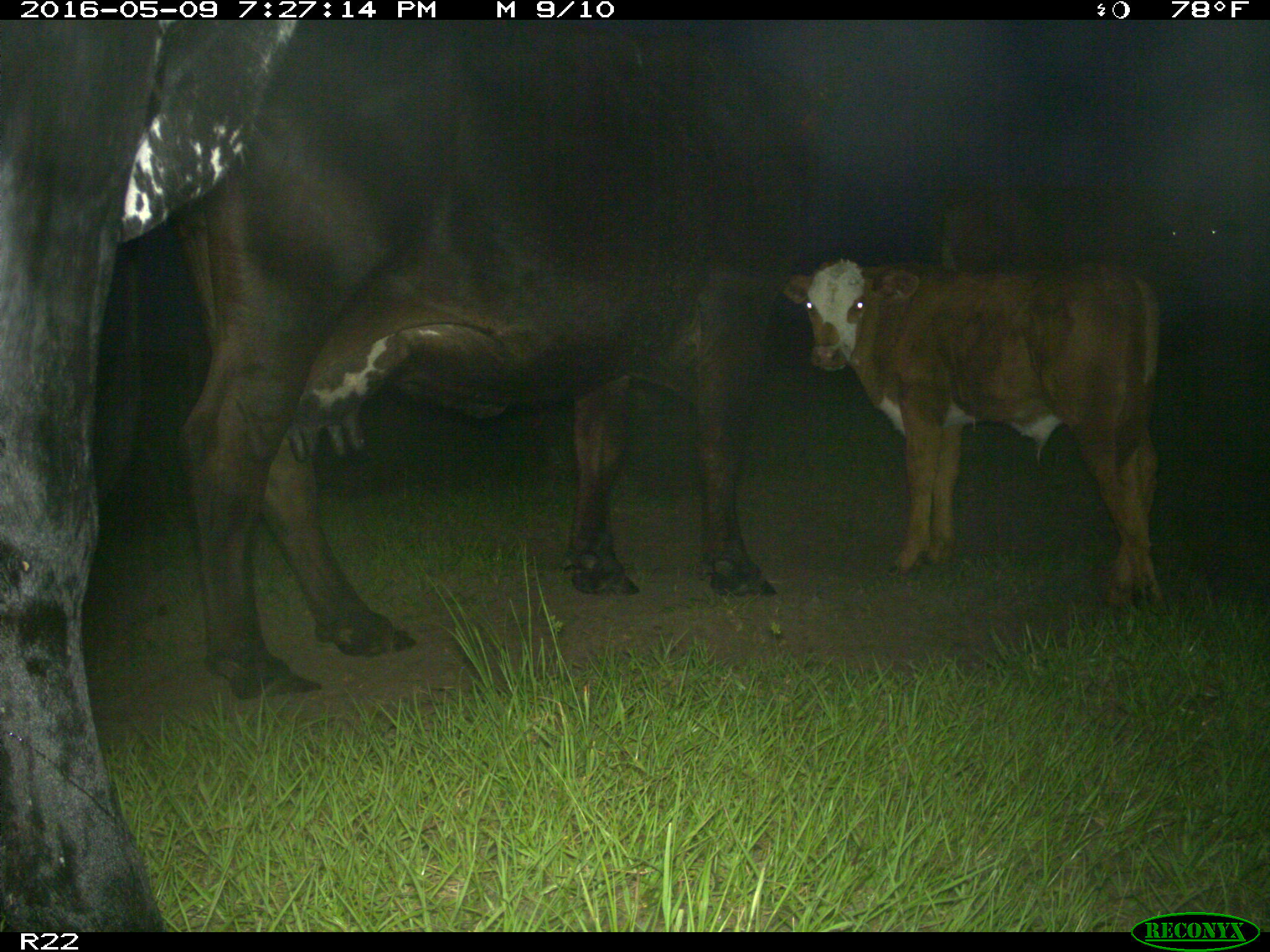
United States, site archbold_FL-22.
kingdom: Animalia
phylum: Chordata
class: Mammalia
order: Artiodactyla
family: Bovidae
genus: Bos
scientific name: Bos taurus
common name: domestic cow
Bos taurus (domestic cow).